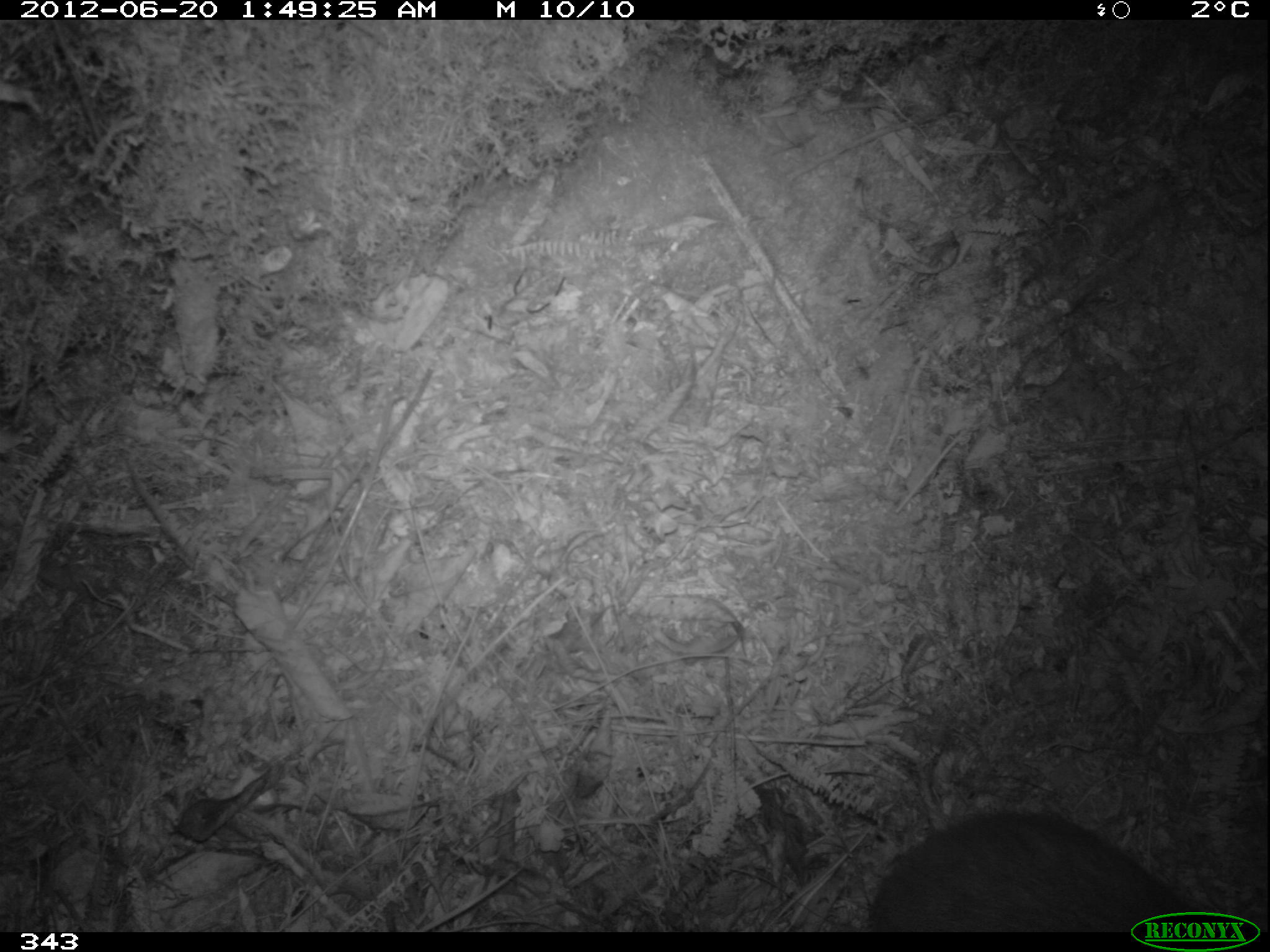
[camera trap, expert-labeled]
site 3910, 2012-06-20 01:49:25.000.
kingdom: Animalia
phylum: Chordata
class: Mammalia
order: Rodentia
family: Cuniculidae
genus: Cuniculus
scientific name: Cuniculus taczanowskii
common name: mountain paca